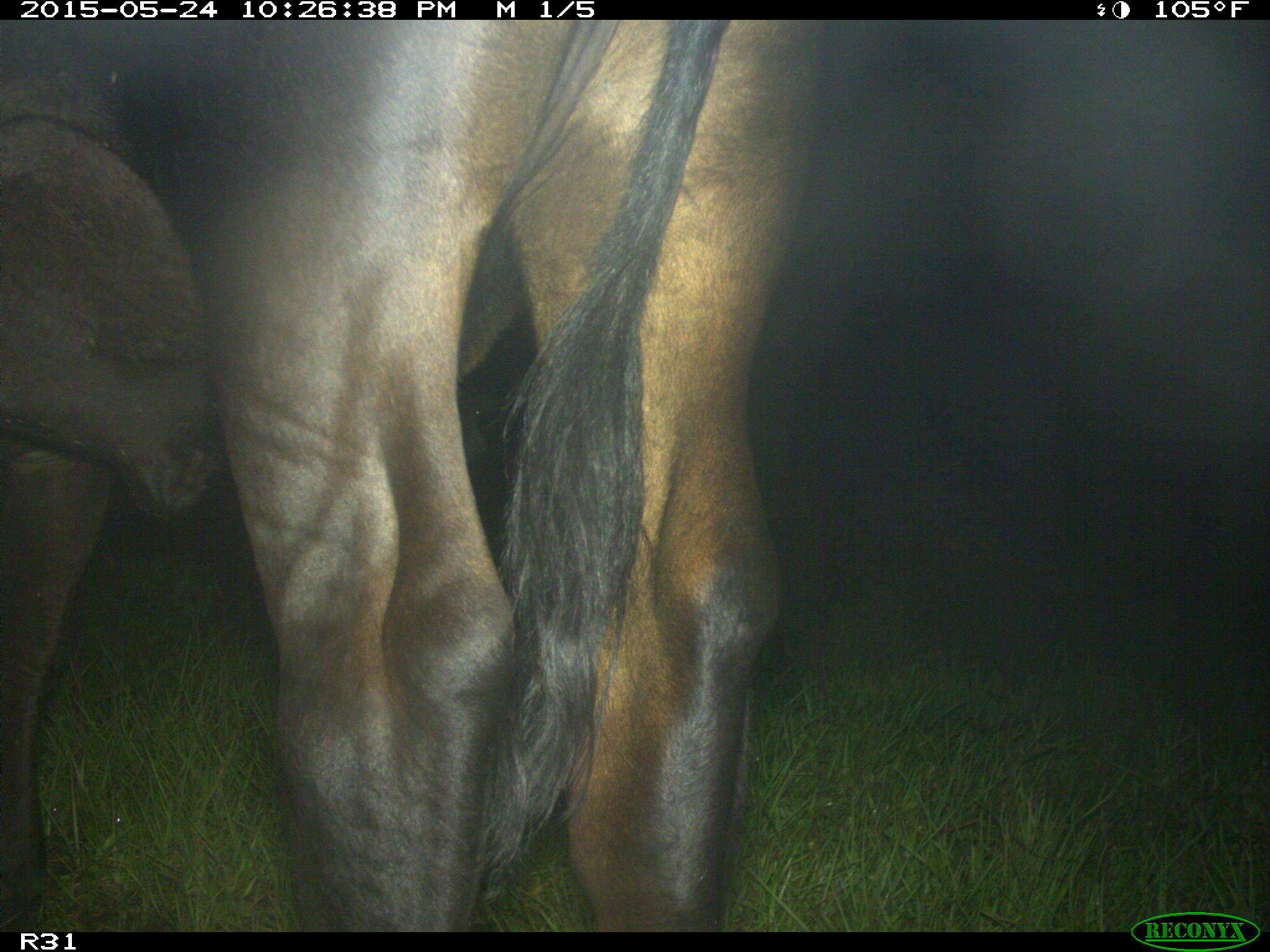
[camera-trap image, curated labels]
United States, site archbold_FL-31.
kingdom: Animalia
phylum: Chordata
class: Mammalia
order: Artiodactyla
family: Bovidae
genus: Bos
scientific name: Bos taurus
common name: domestic cow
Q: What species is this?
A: Bos taurus (domestic cow).